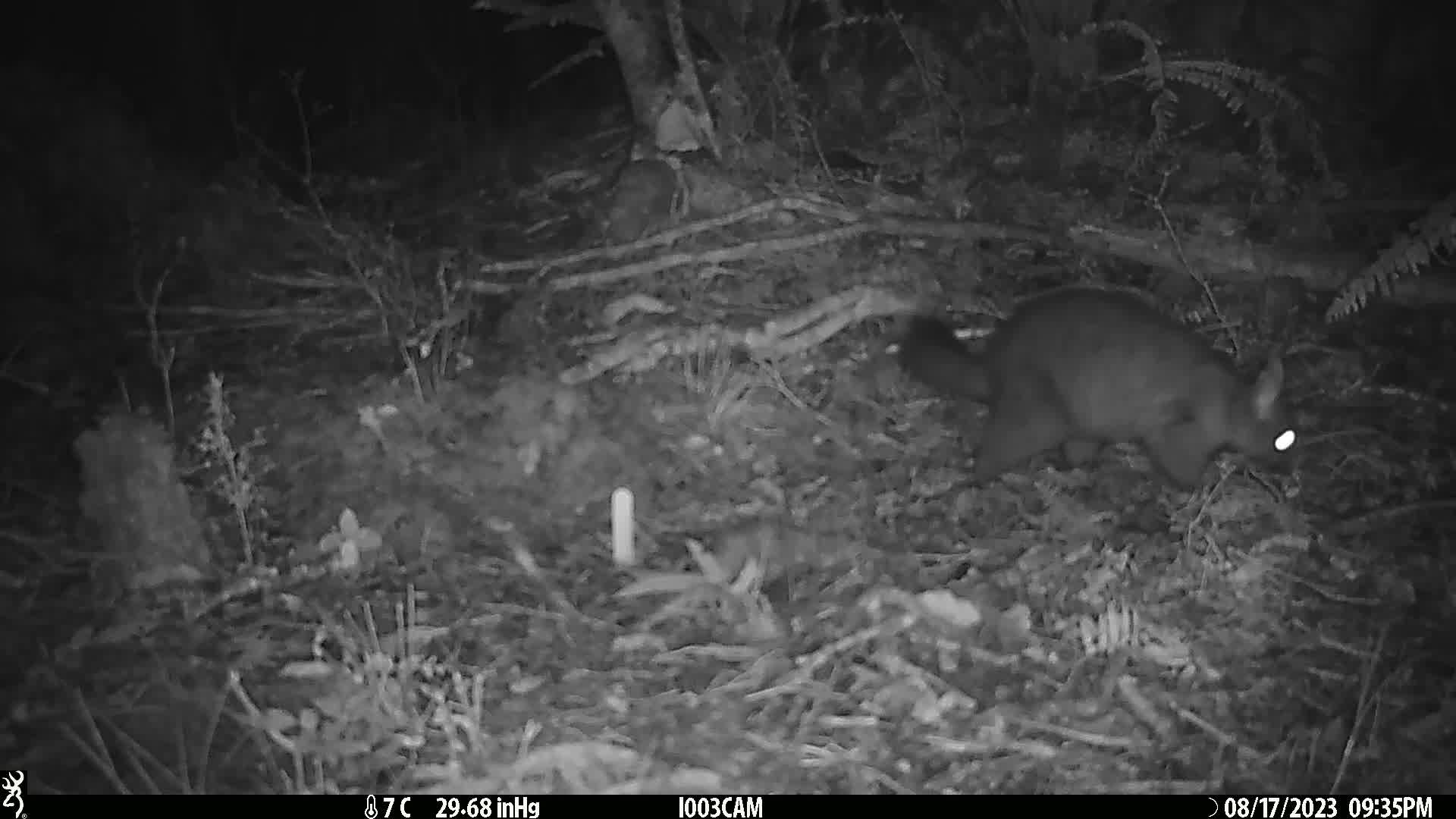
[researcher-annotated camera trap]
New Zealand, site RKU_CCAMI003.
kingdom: Animalia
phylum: Chordata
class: Mammalia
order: Diprotodontia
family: Phalangeridae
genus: Trichosurus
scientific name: Trichosurus vulpecula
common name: common brushtail possum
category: possum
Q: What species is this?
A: Possum (common brushtail possum) (Trichosurus vulpecula).